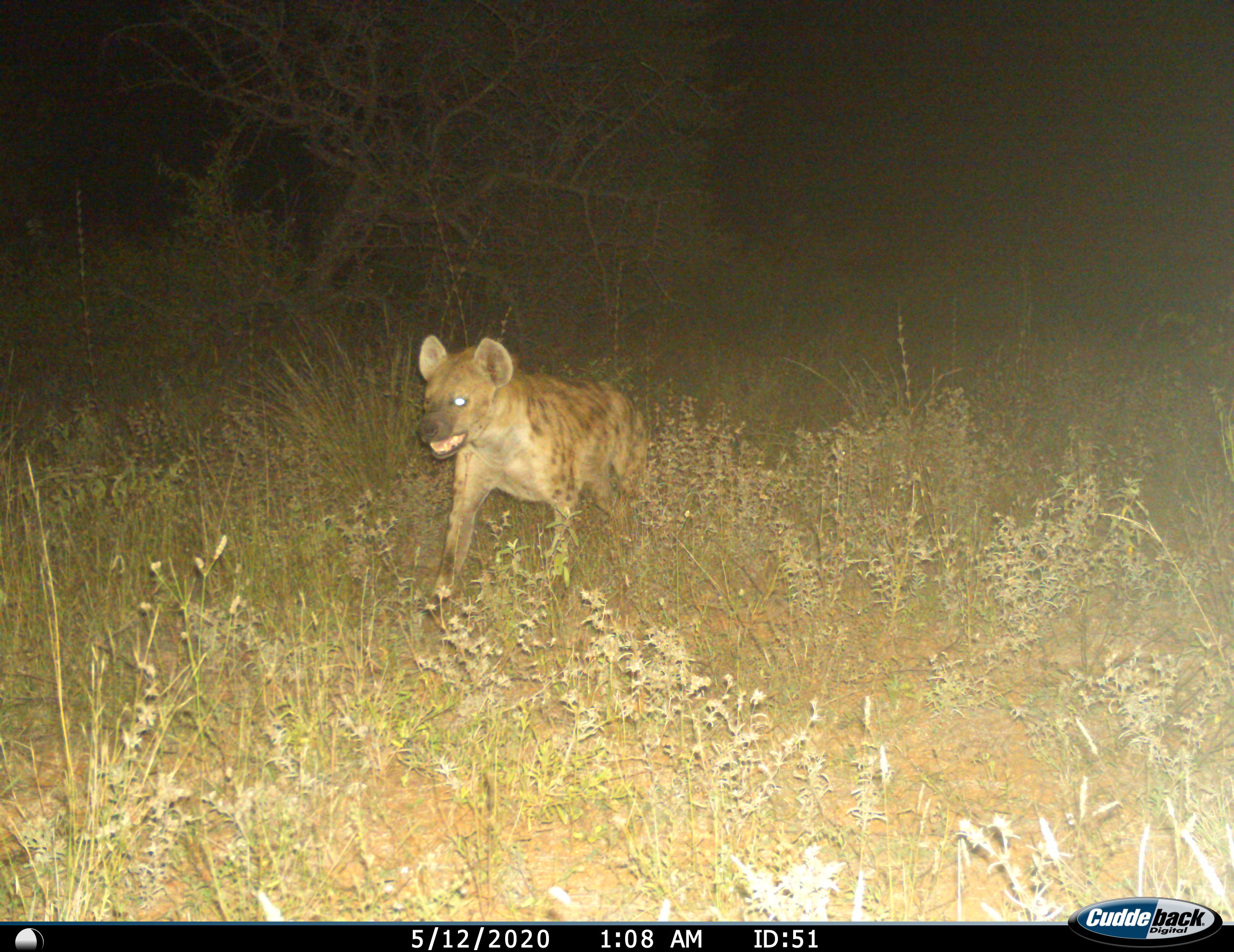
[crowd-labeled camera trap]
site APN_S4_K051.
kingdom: Animalia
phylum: Chordata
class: Mammalia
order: Carnivora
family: Hyaenidae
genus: Crocuta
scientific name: Crocuta crocuta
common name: spotted hyena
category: hyenaspotted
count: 1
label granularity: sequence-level